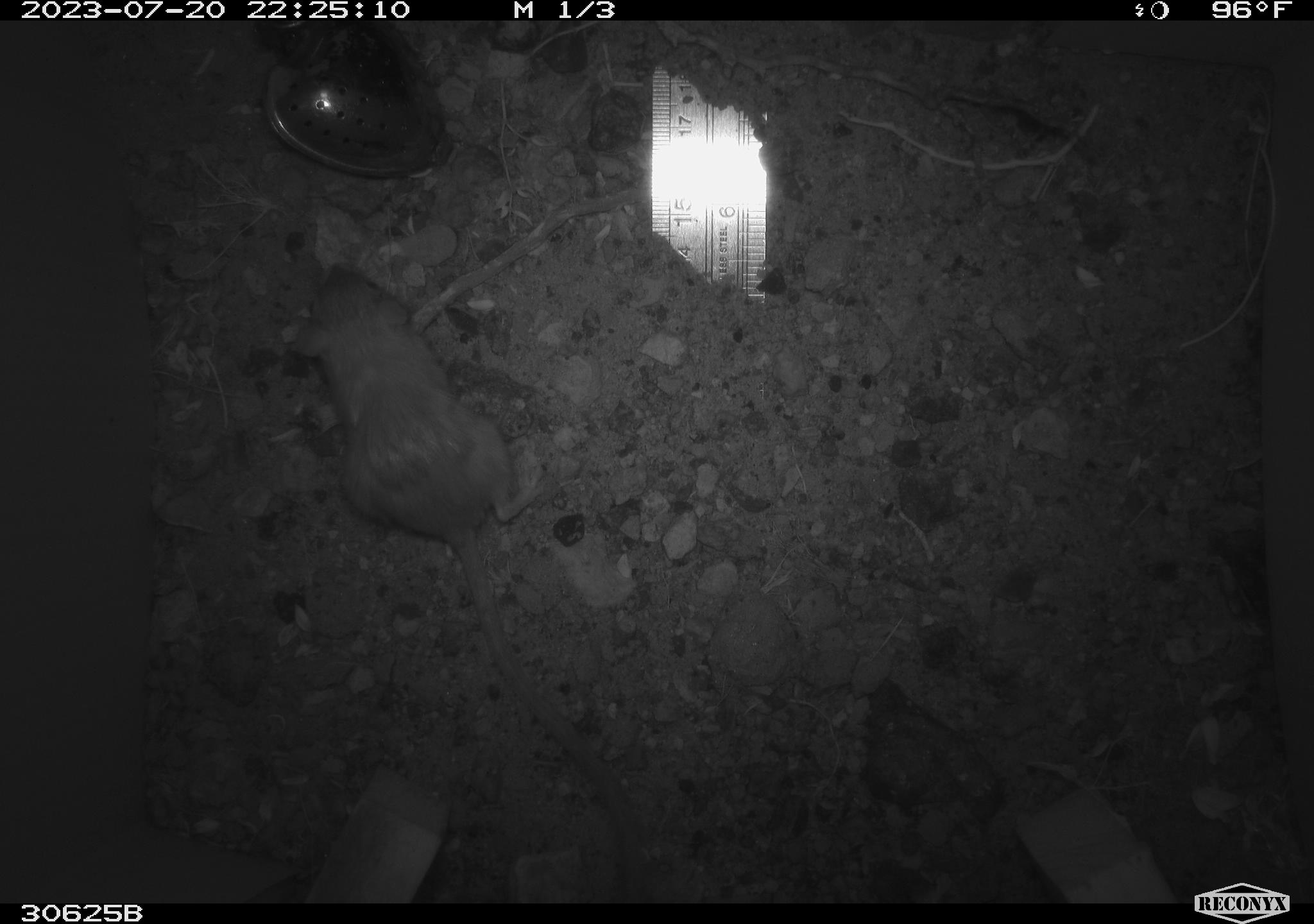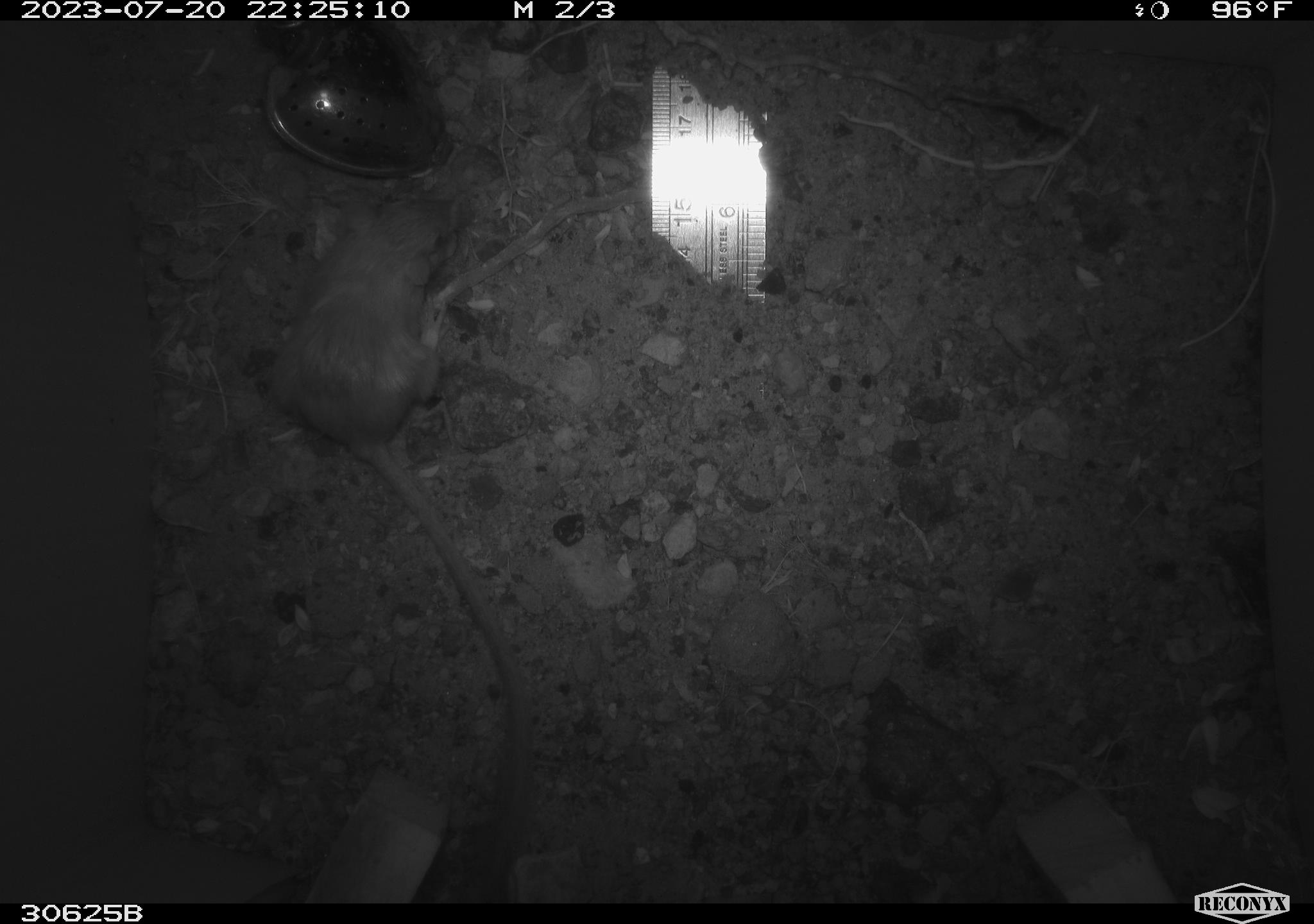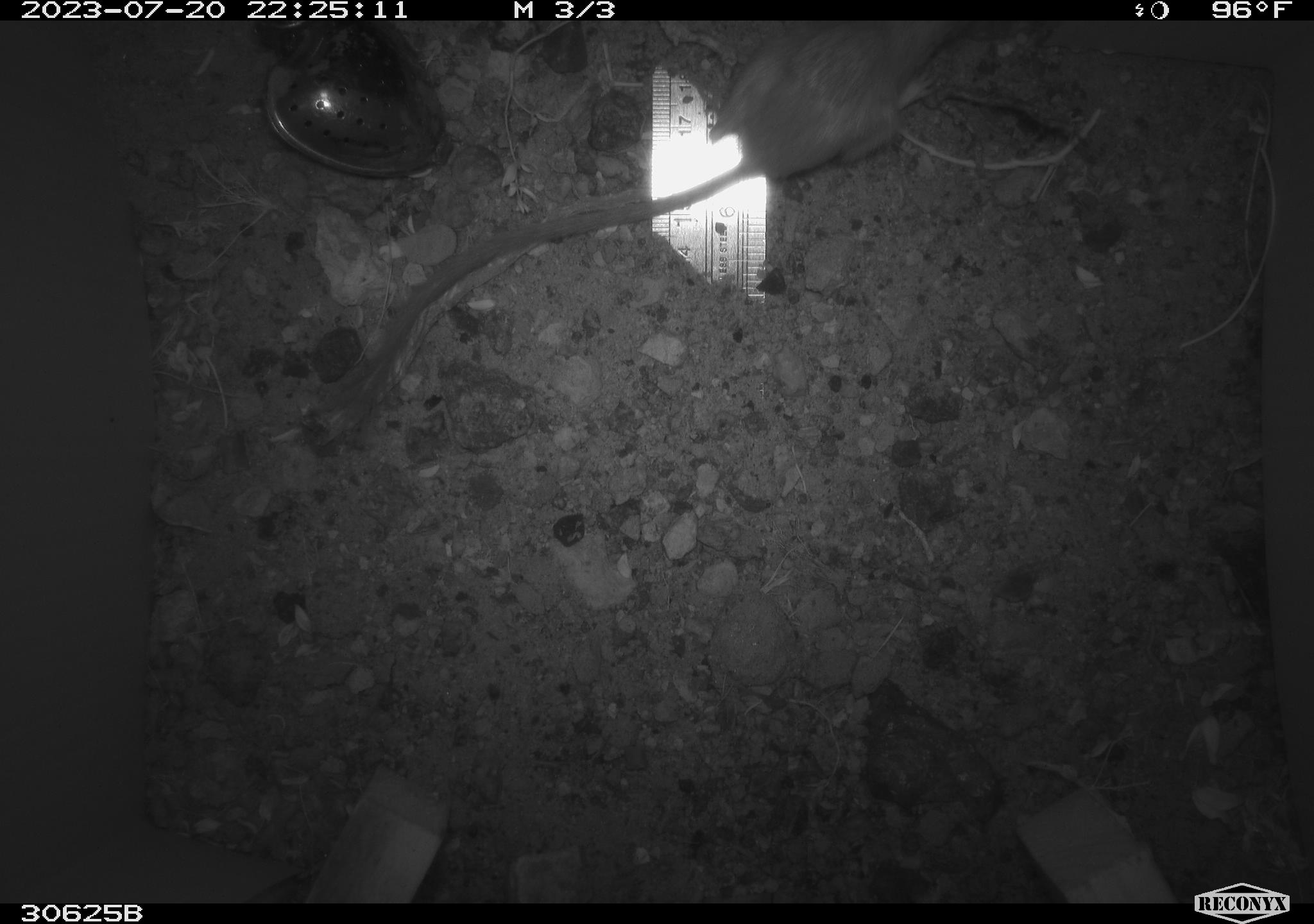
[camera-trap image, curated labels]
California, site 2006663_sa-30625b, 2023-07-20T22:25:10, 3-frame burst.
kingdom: Animalia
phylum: Chordata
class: Mammalia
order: Rodentia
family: Heteromyidae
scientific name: Heteromyidae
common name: kangaroo rats and pocket mice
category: heteromyidae family